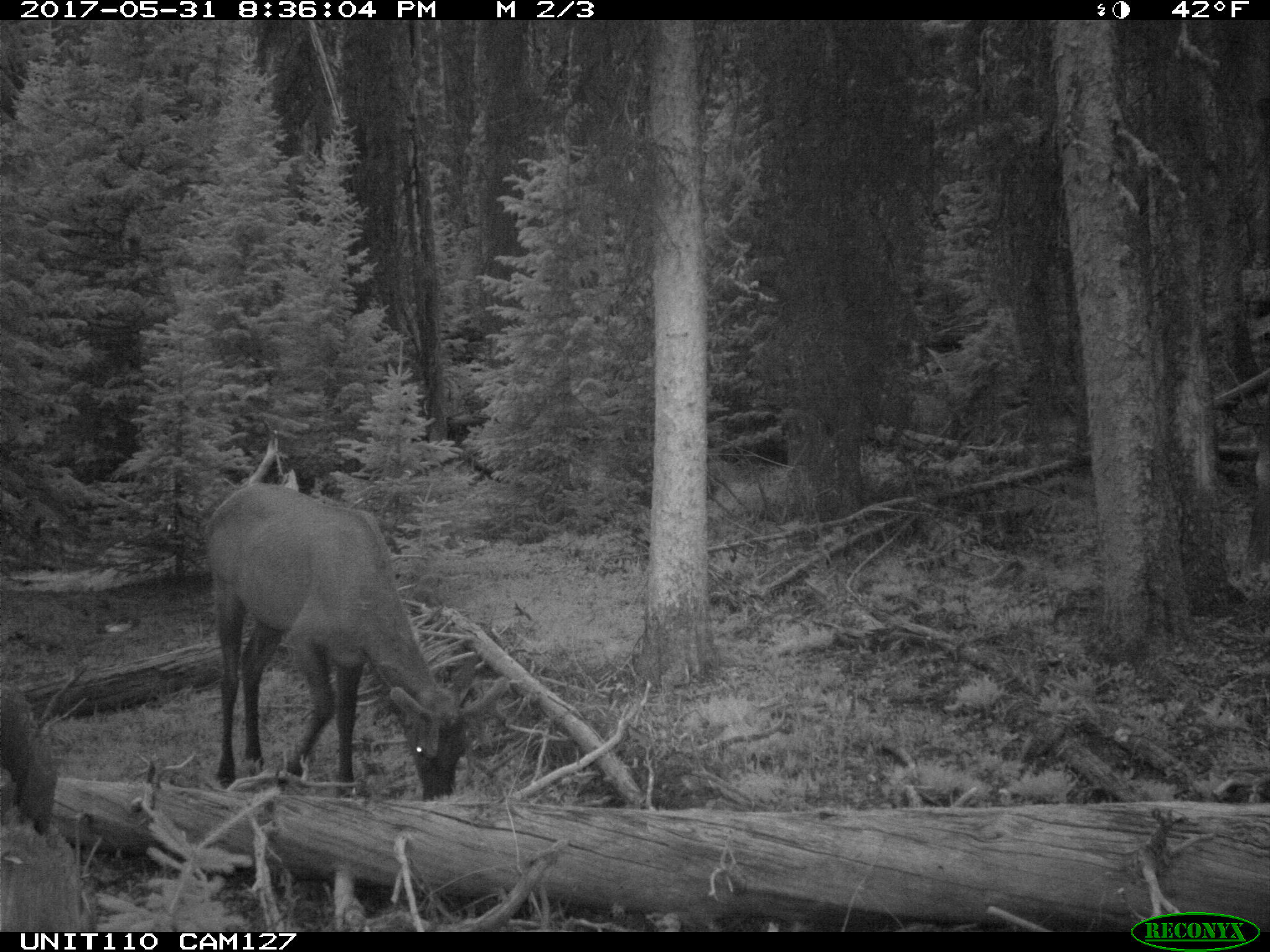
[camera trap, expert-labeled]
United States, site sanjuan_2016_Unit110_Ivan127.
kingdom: Animalia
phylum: Chordata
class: Mammalia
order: Artiodactyla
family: Cervidae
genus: Cervus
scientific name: Cervus elaphus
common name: red deer